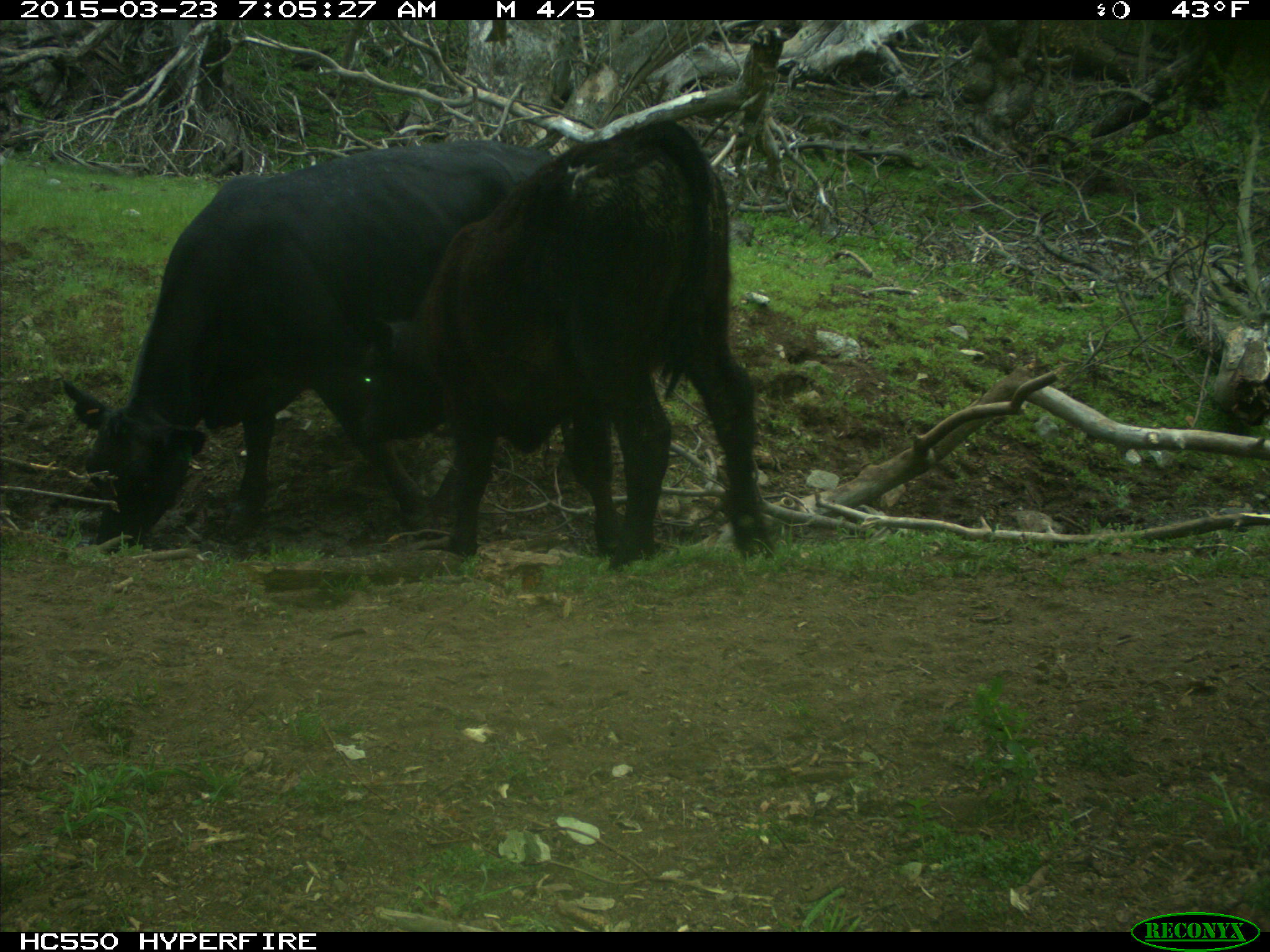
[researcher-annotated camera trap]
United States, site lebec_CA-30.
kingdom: Animalia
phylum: Chordata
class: Mammalia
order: Artiodactyla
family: Bovidae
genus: Bos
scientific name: Bos taurus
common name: domestic cow